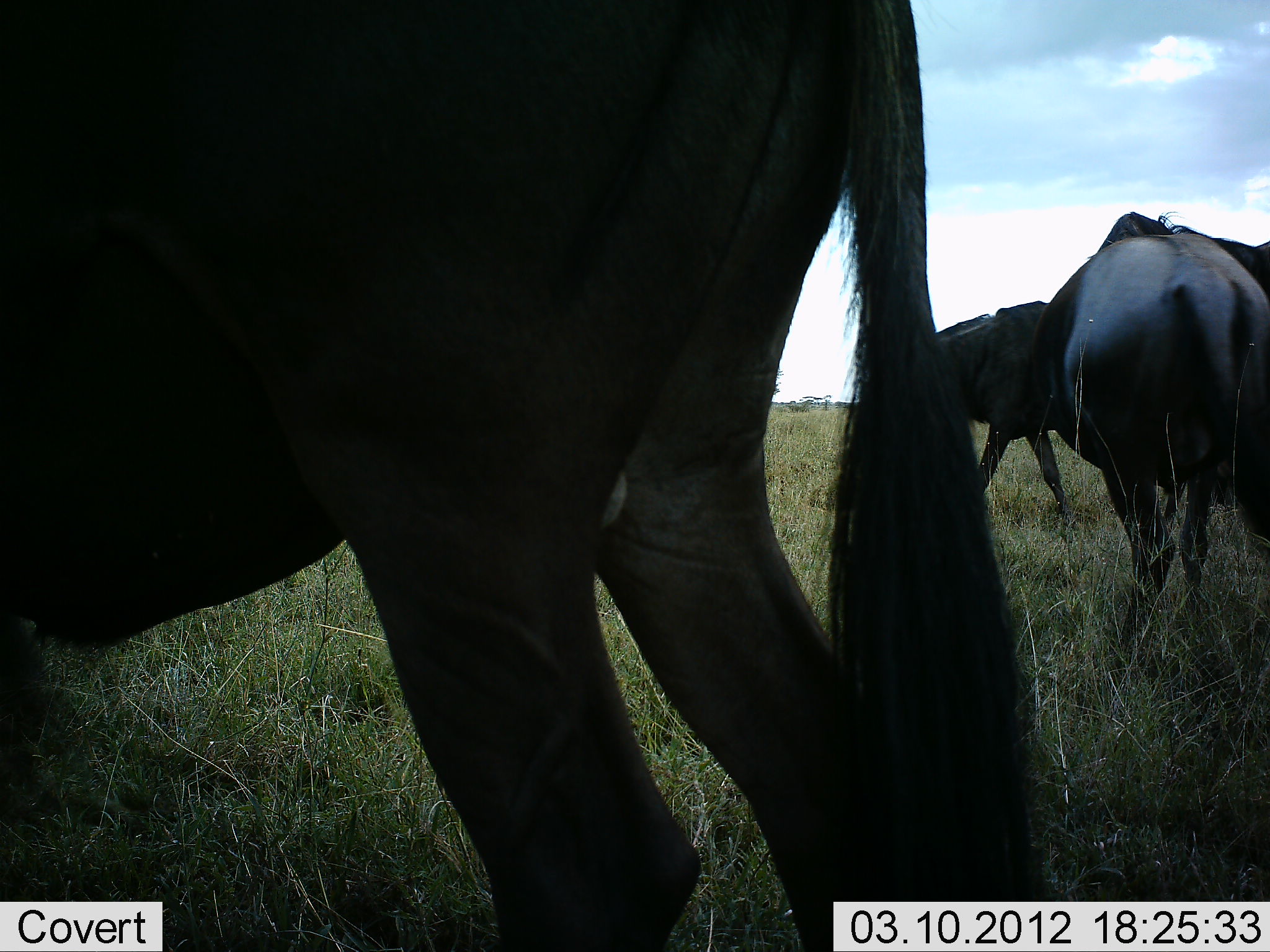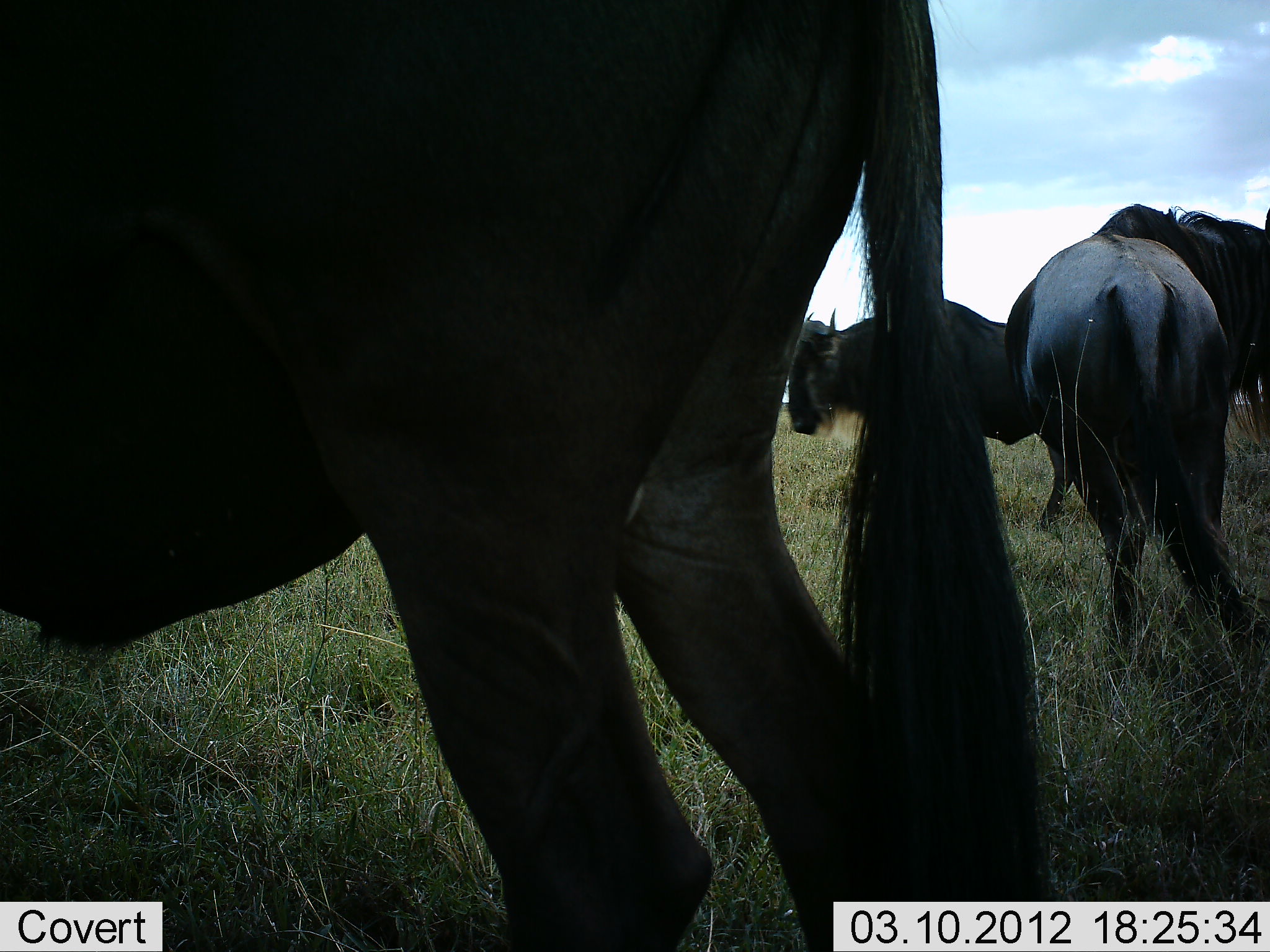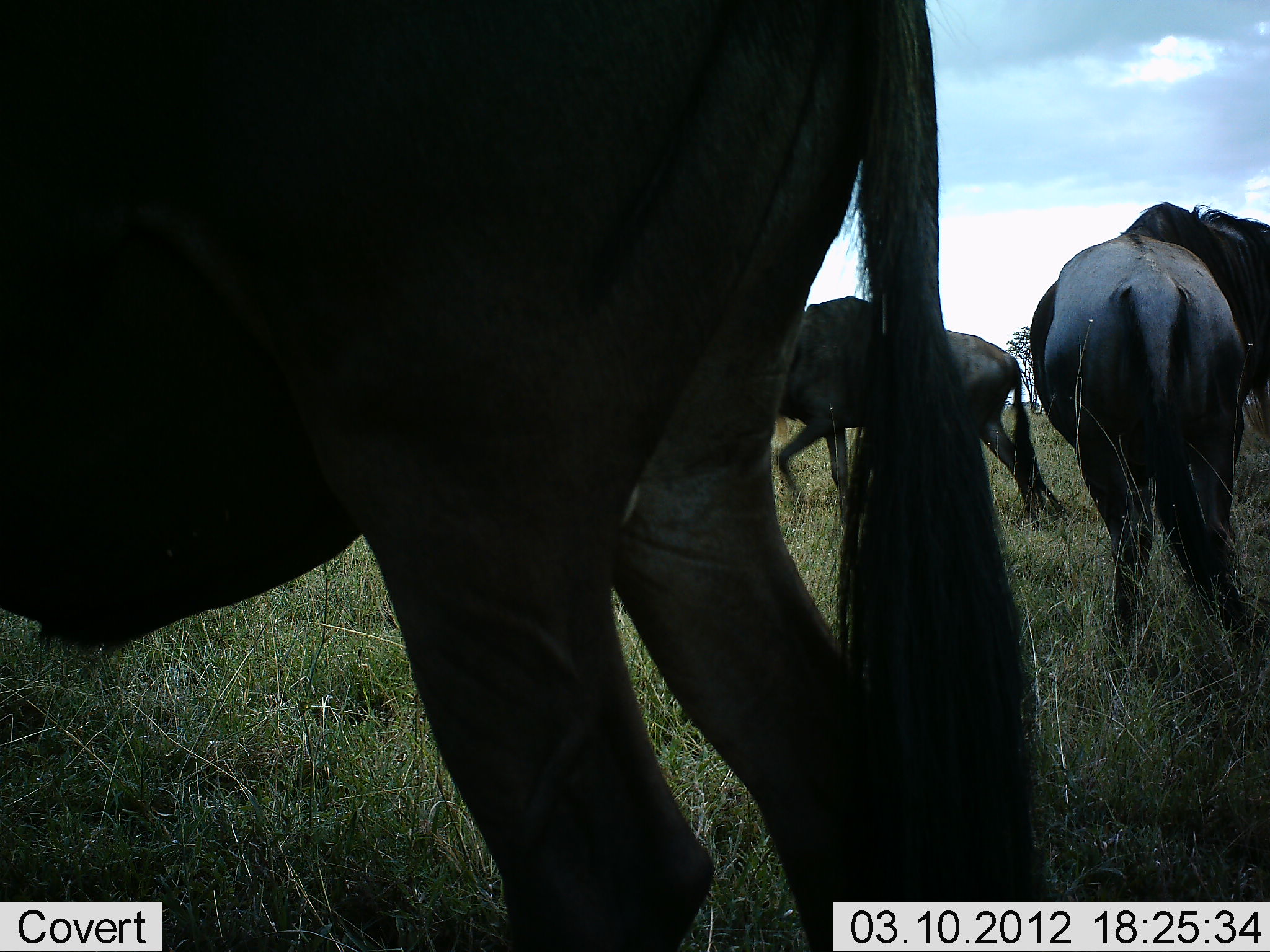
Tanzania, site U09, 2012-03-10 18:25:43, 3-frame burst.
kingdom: Animalia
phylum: Chordata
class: Mammalia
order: Artiodactyla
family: Bovidae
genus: Connochaetes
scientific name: Connochaetes taurinus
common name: blue wildebeest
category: wildebeest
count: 3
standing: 89%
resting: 0%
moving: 85%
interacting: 0%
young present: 0%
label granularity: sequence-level